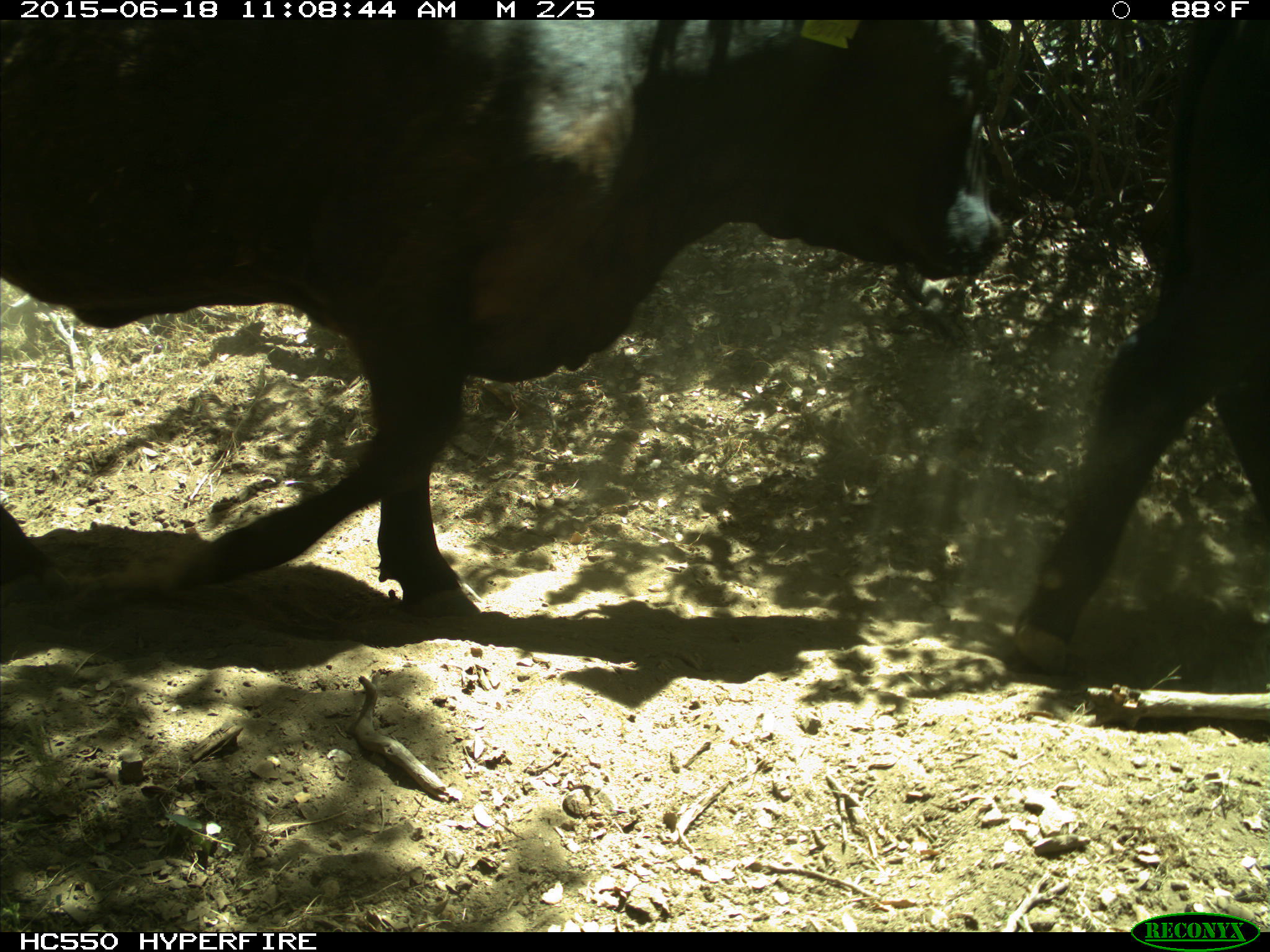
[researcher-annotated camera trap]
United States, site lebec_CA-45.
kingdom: Animalia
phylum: Chordata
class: Mammalia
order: Artiodactyla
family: Bovidae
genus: Bos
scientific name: Bos taurus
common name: domestic cow